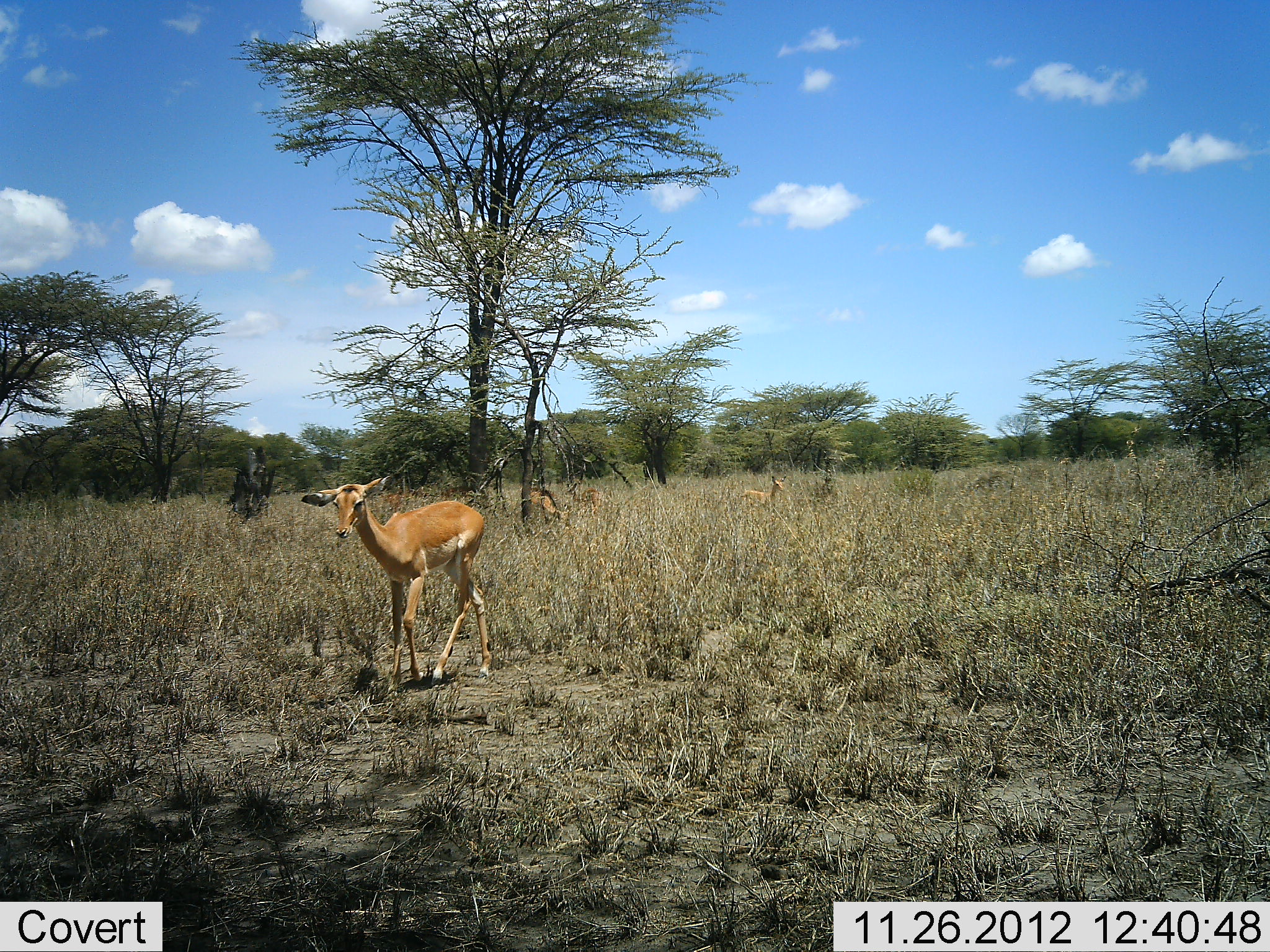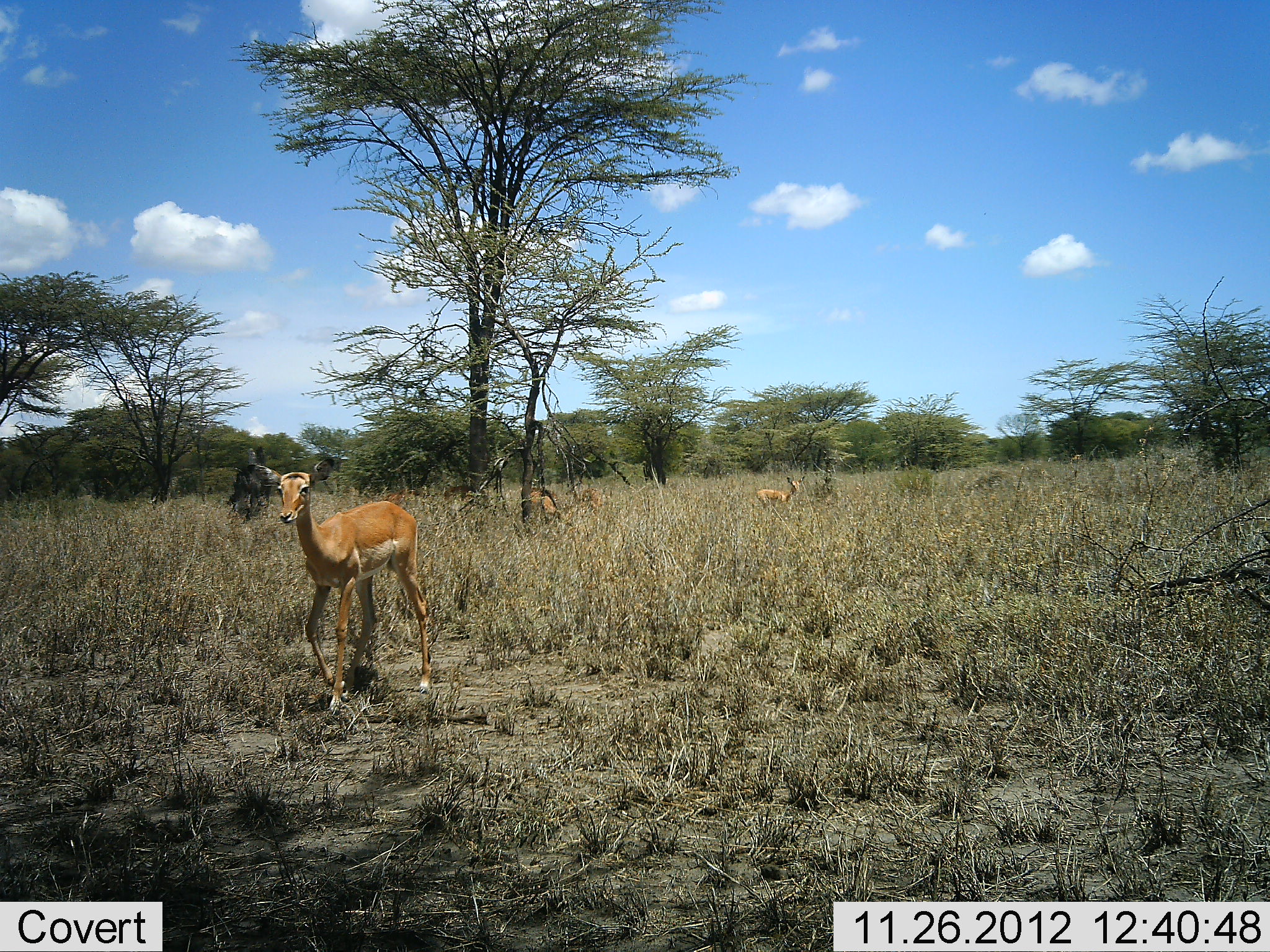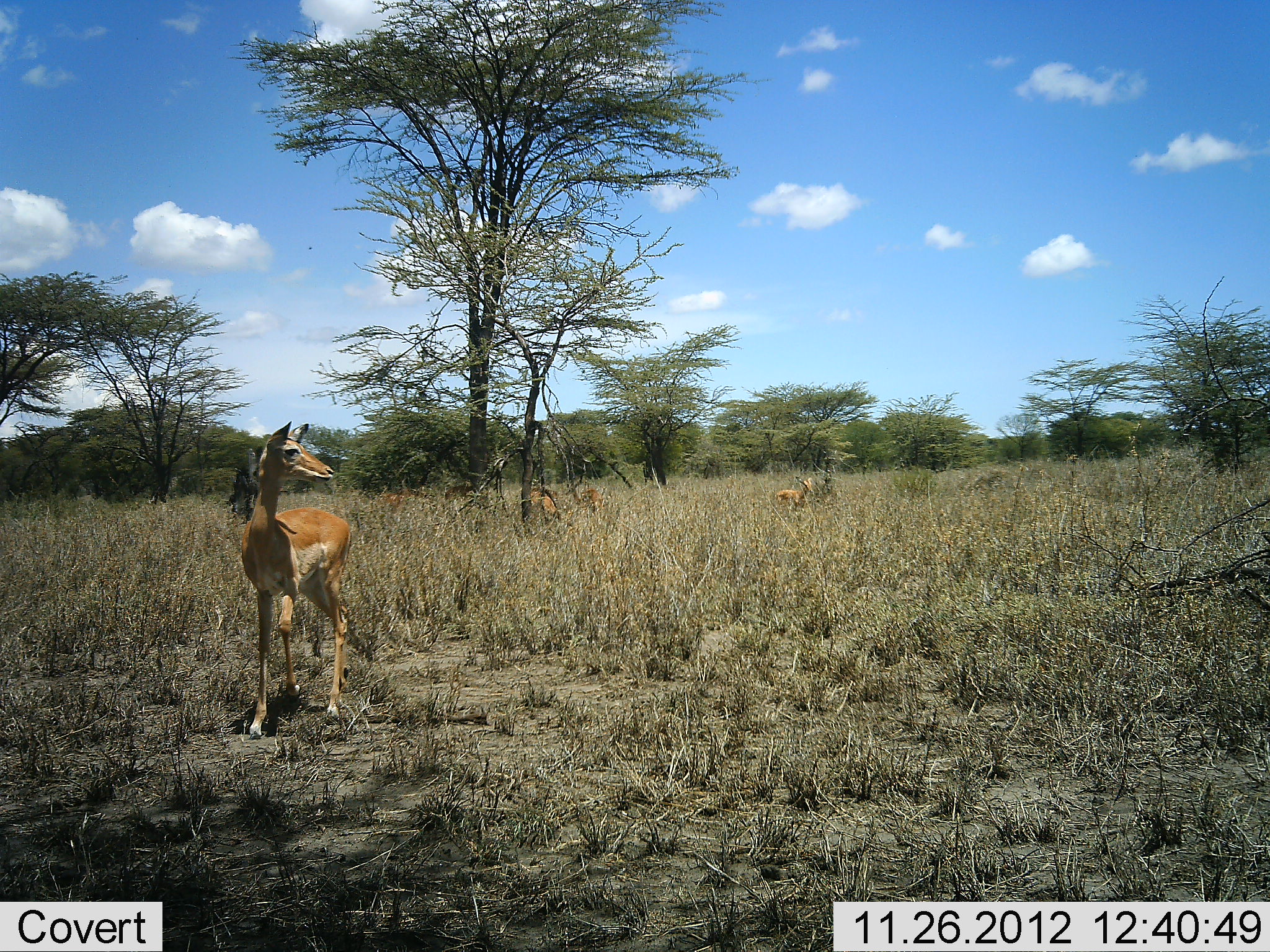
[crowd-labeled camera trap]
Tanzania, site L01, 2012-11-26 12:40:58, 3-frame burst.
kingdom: Animalia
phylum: Chordata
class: Mammalia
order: Artiodactyla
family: Bovidae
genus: Aepyceros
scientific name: Aepyceros melampus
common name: impala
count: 4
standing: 70%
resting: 7%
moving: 70%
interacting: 0%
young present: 11%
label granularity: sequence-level